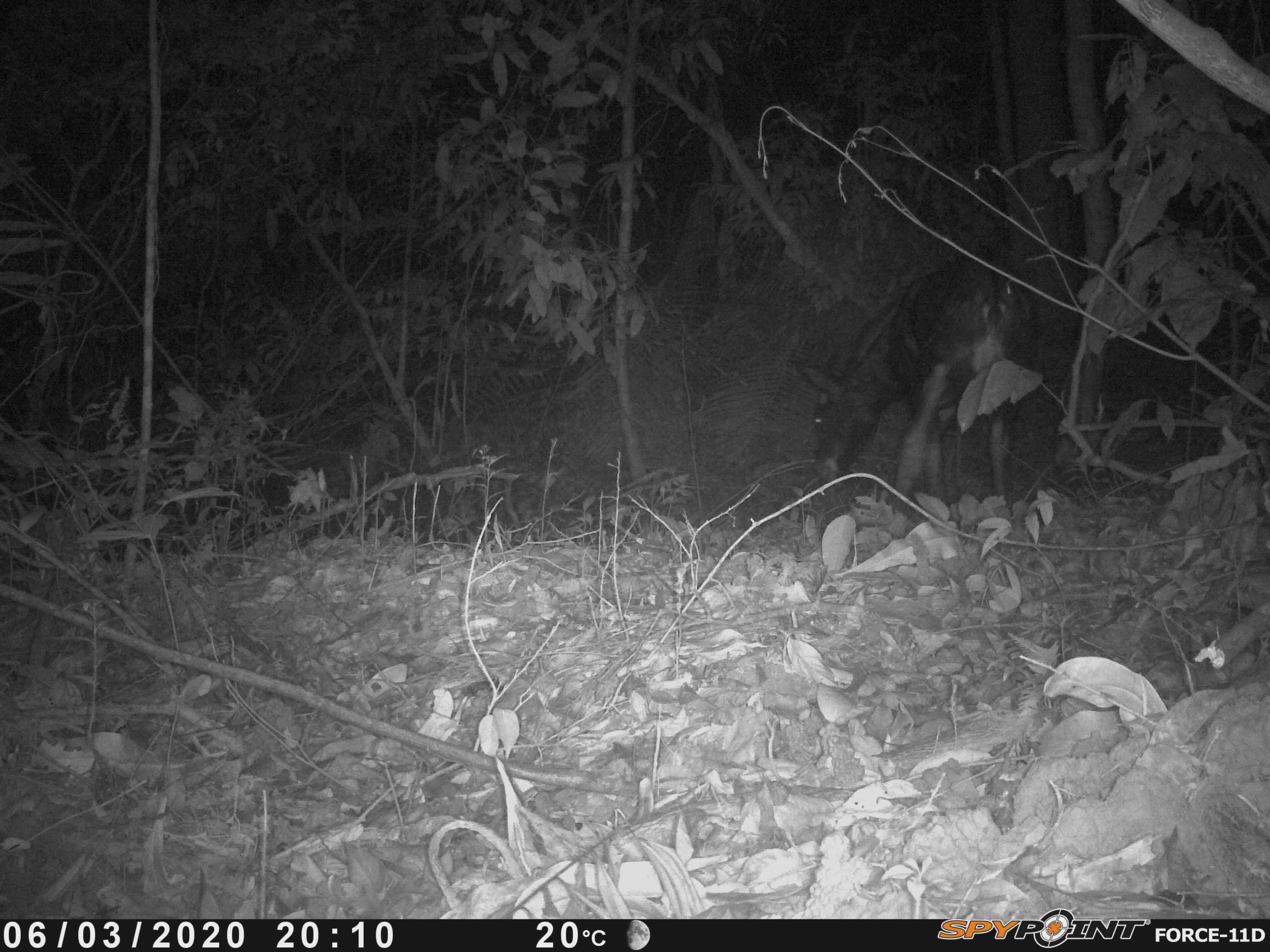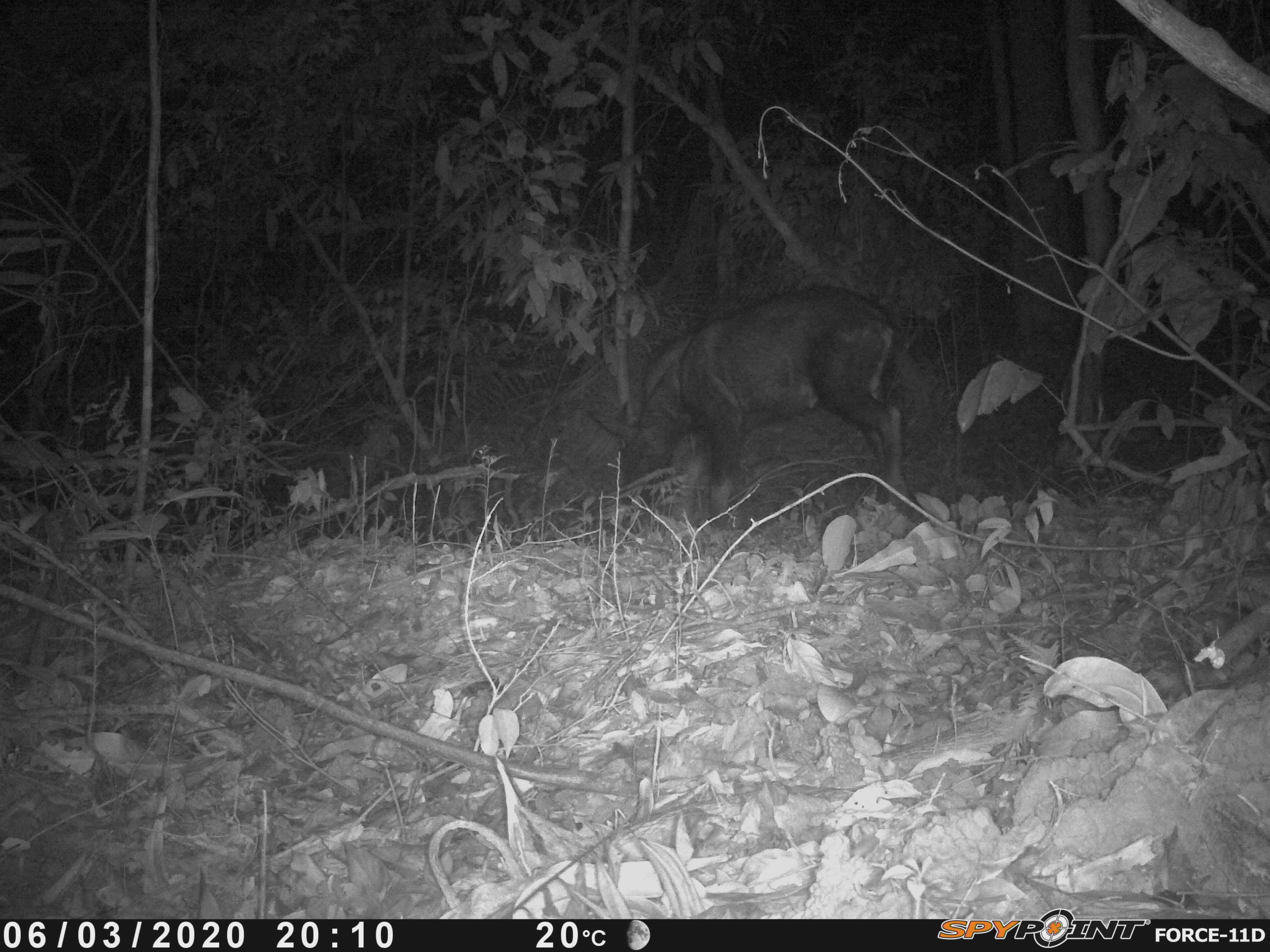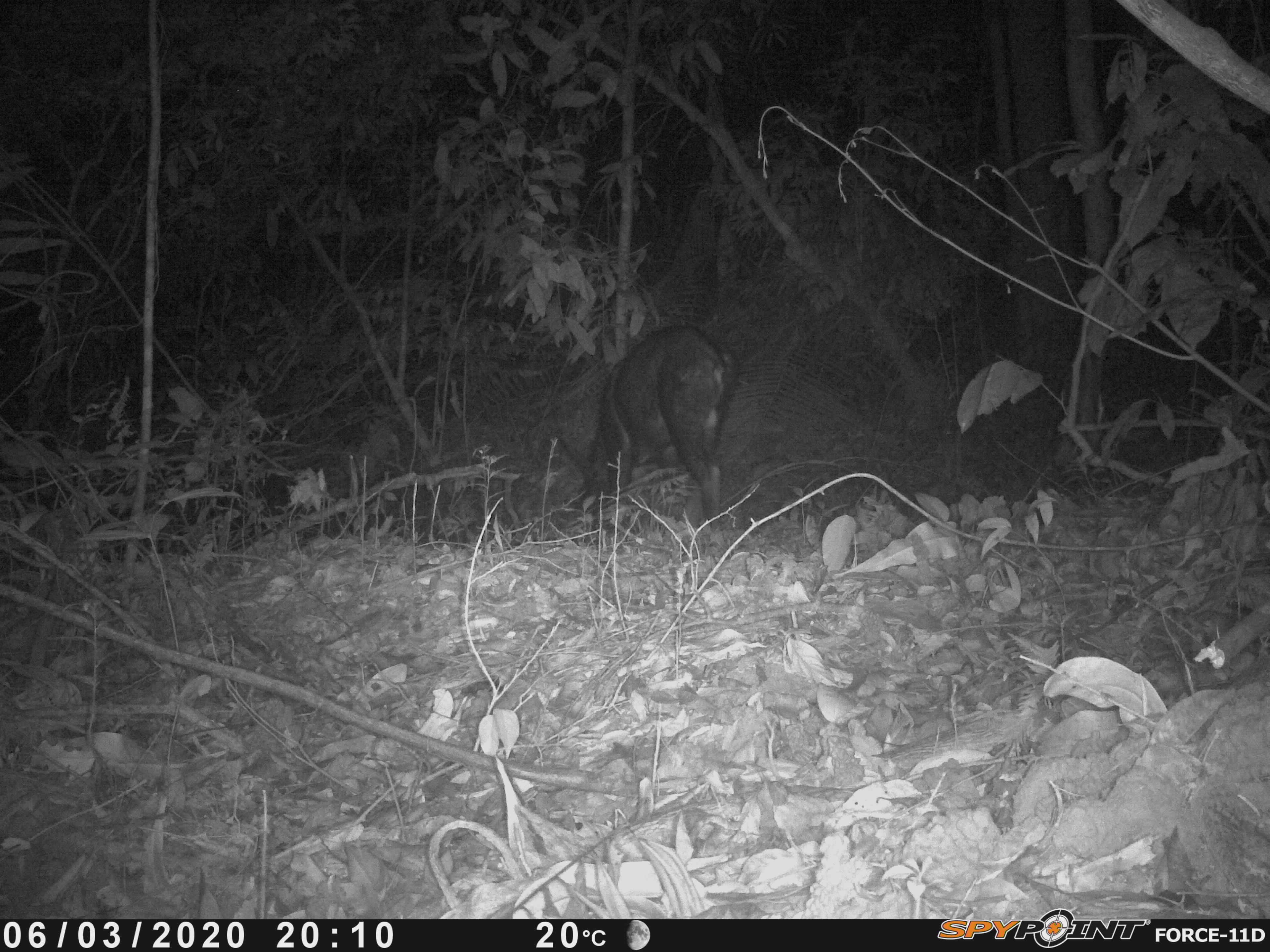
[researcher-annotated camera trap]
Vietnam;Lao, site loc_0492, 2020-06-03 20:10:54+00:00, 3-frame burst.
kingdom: Animalia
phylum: Chordata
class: Mammalia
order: Artiodactyla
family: Bovidae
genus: Capricornis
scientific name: Capricornis sumatraensis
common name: chinese serow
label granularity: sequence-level